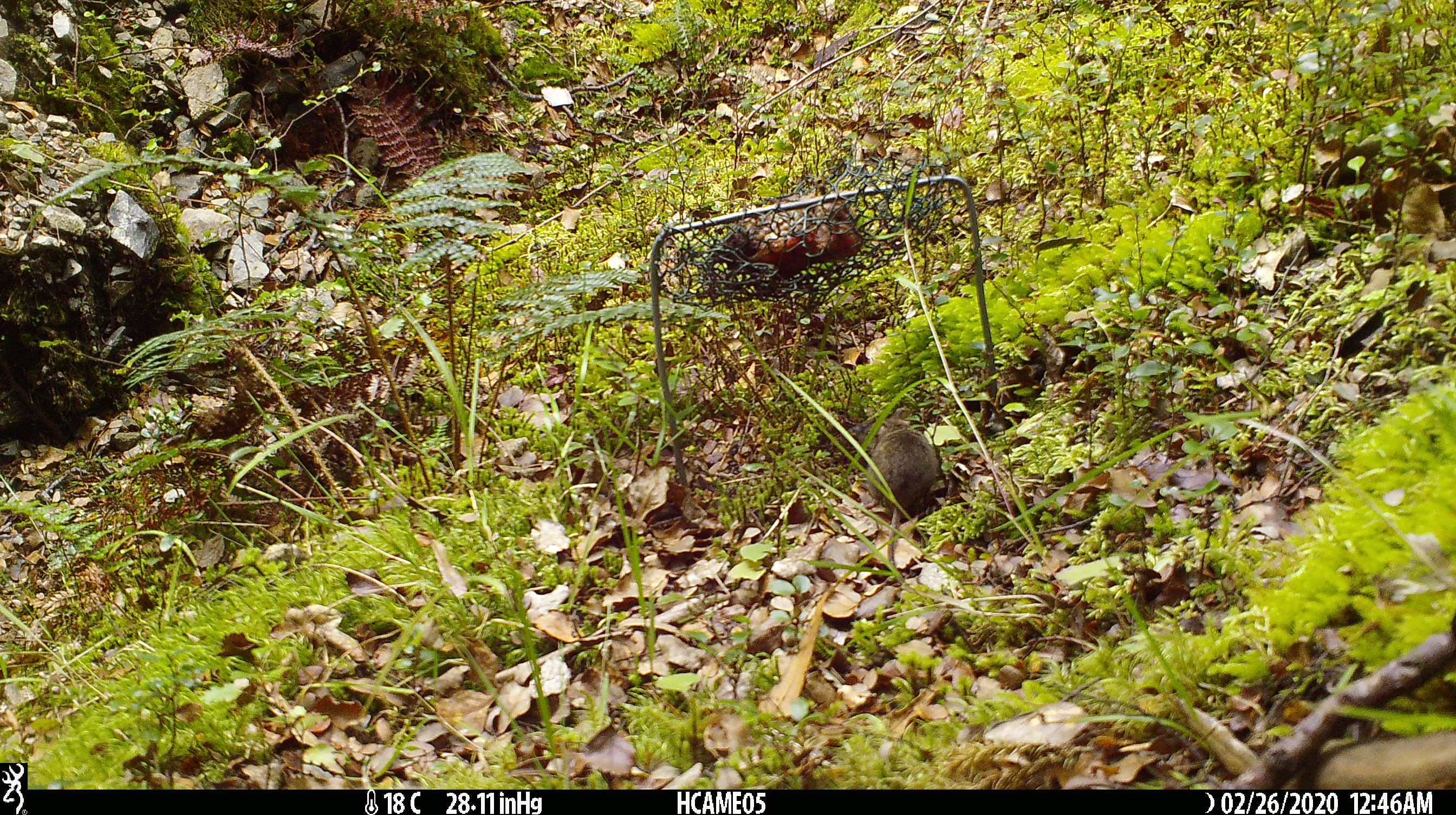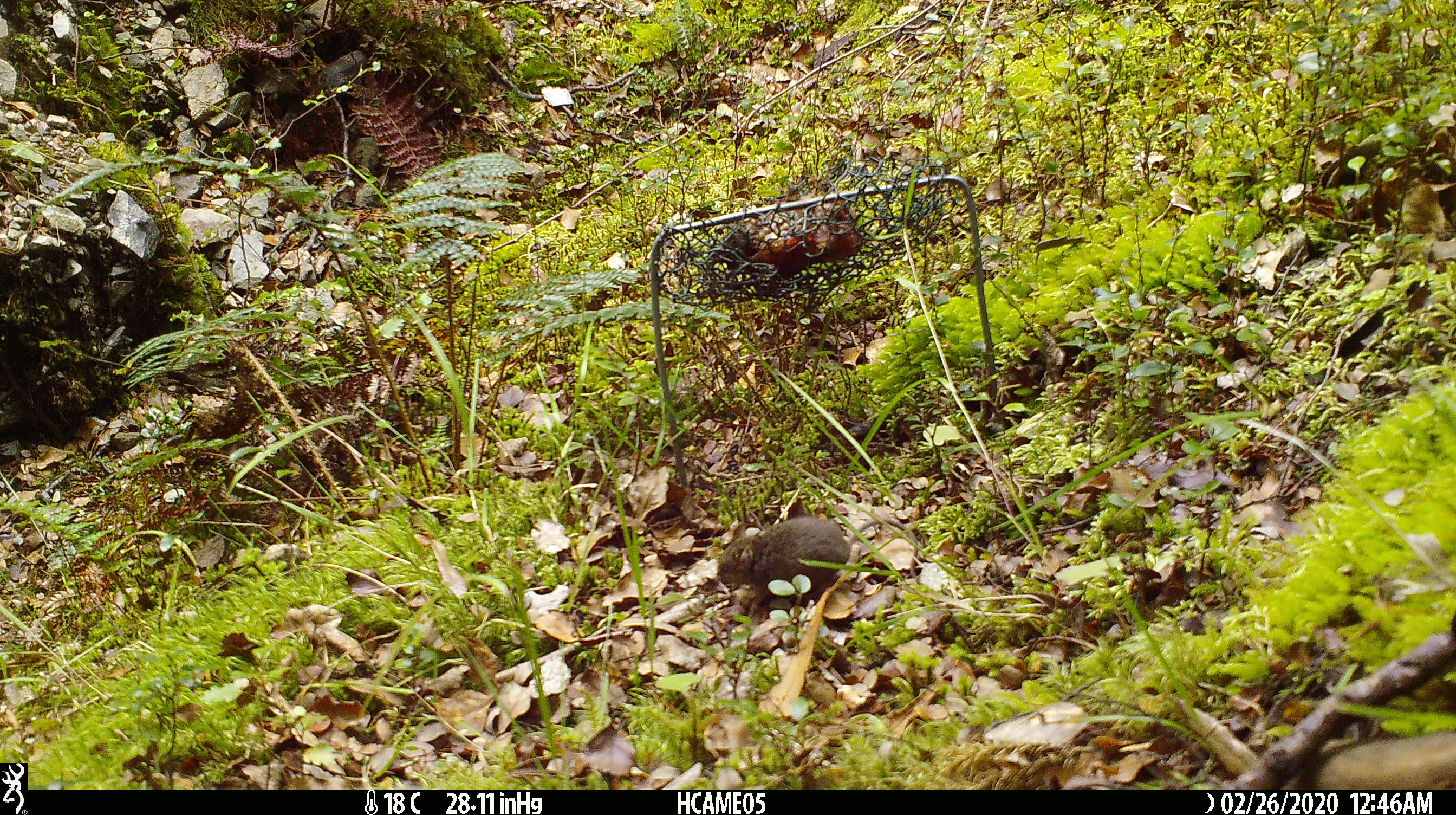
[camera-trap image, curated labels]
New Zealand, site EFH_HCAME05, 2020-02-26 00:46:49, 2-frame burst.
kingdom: Animalia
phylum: Chordata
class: Mammalia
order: Rodentia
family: Muridae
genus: Mus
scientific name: Mus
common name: mouse